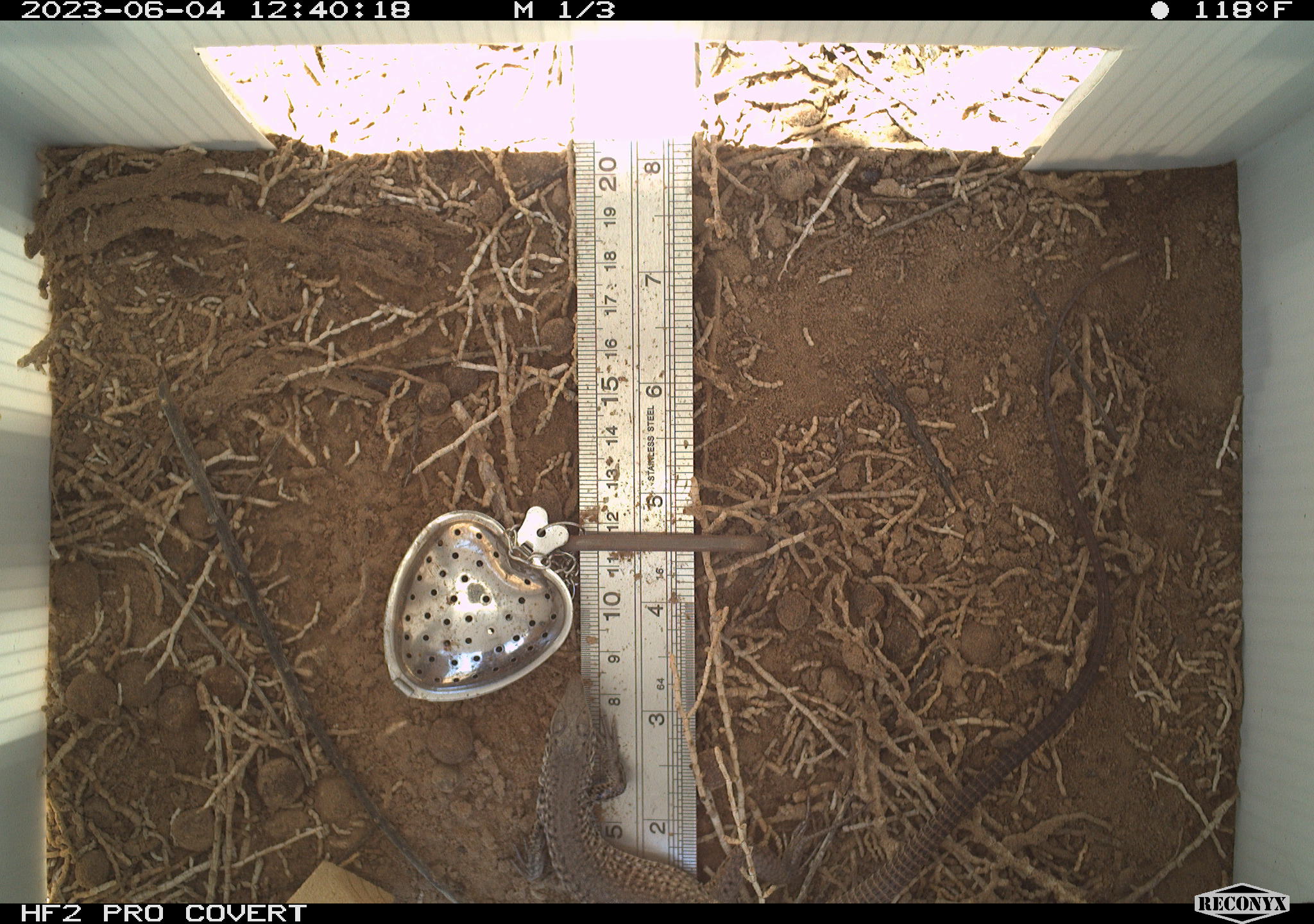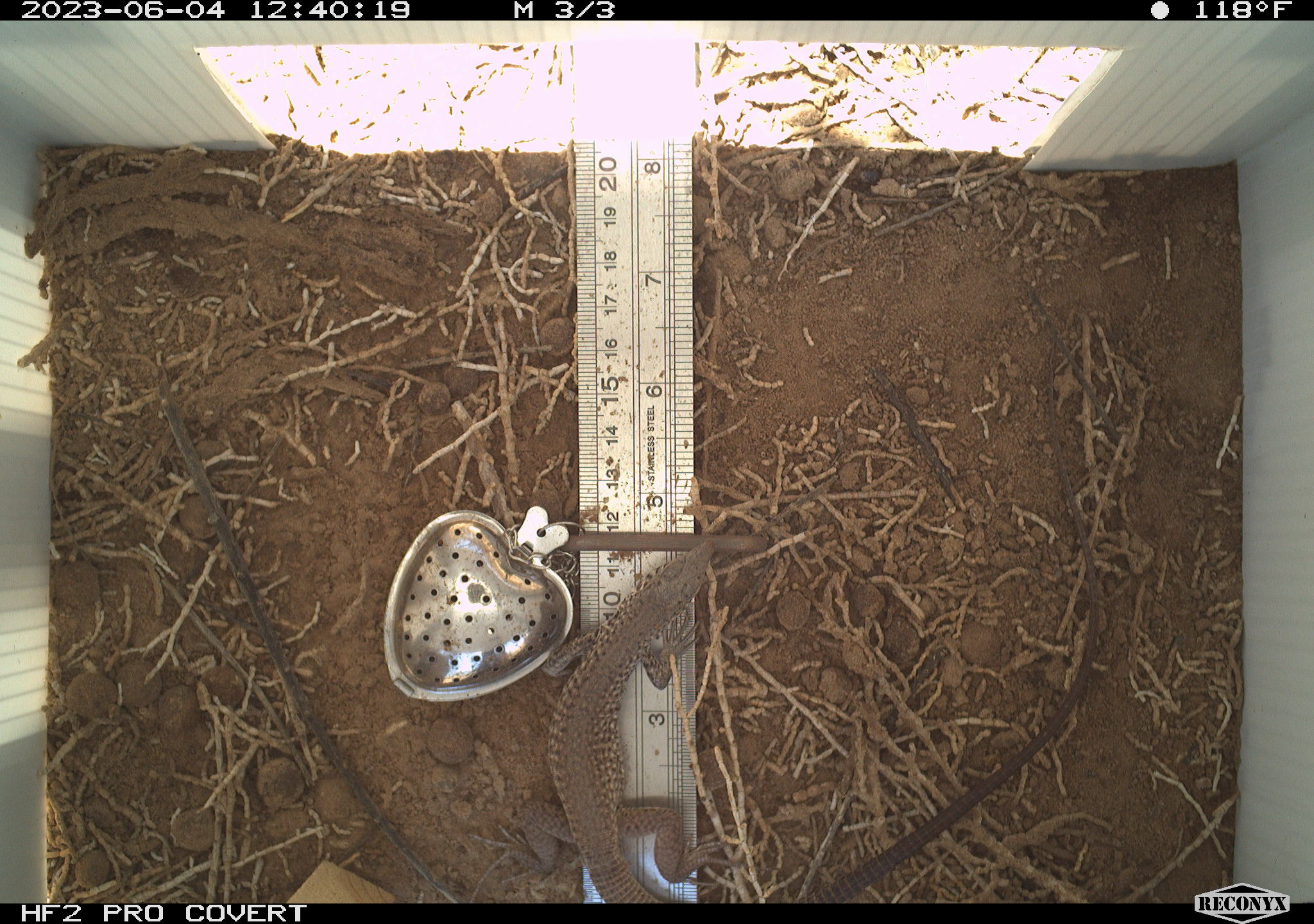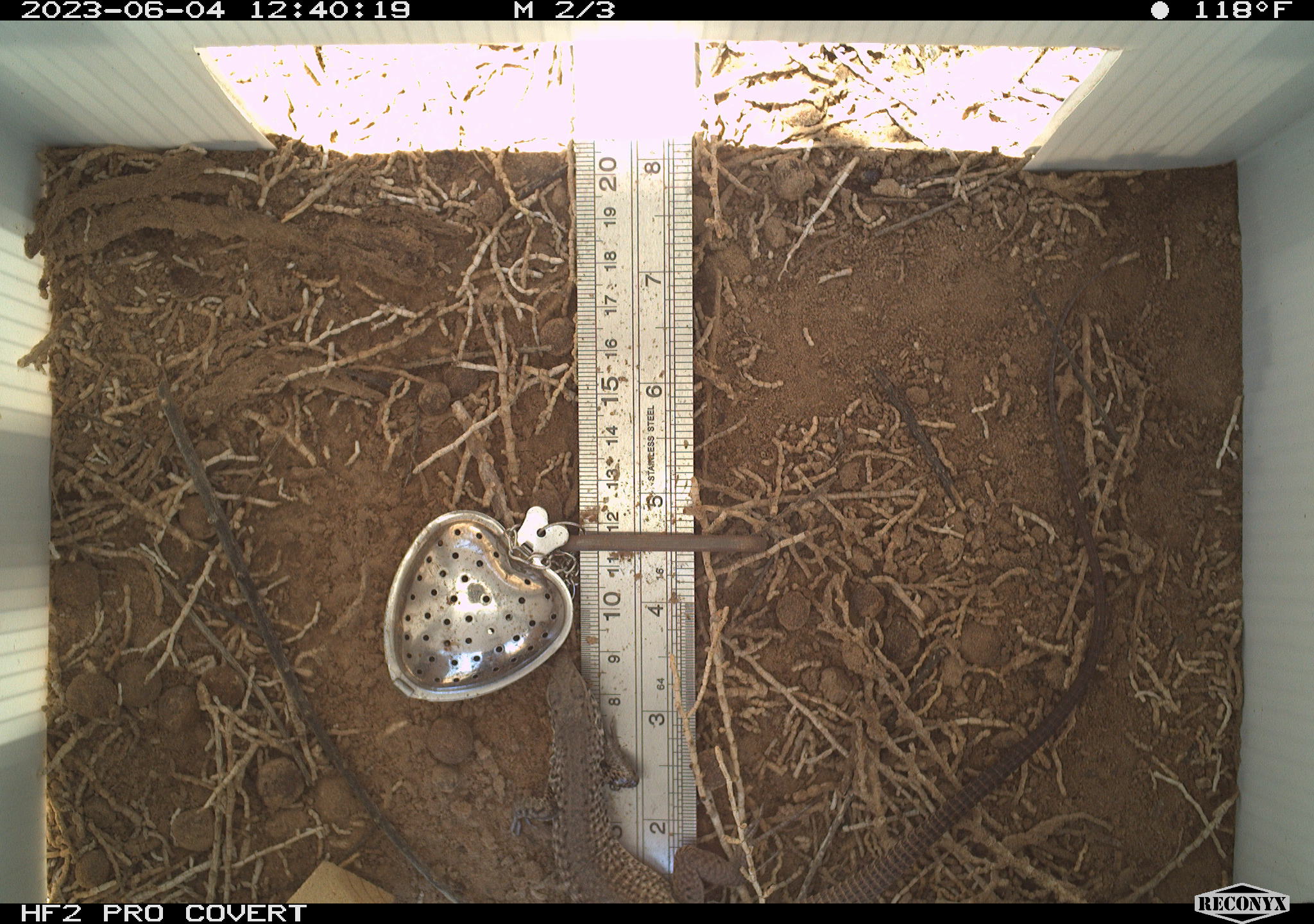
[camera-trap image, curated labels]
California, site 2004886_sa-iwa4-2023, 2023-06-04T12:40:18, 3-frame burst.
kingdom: Animalia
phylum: Chordata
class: Reptilia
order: Squamata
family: Teiidae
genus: Aspidoscelis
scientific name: Aspidoscelis tigris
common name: western whiptail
Western whiptail (Aspidoscelis tigris).